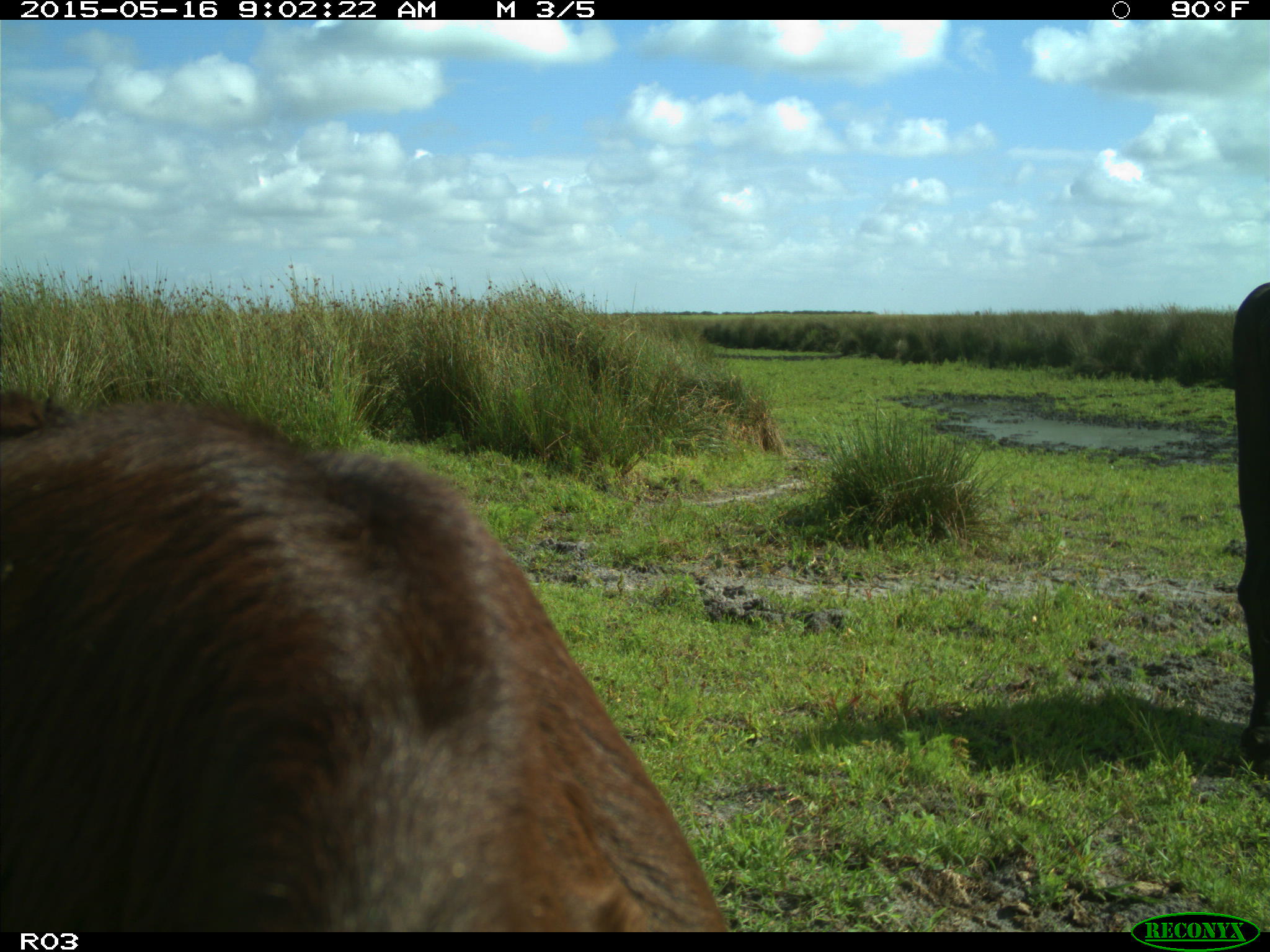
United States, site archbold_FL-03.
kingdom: Animalia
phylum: Chordata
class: Mammalia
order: Artiodactyla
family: Bovidae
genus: Bos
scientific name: Bos taurus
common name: domestic cow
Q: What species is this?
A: Bos taurus (domestic cow).